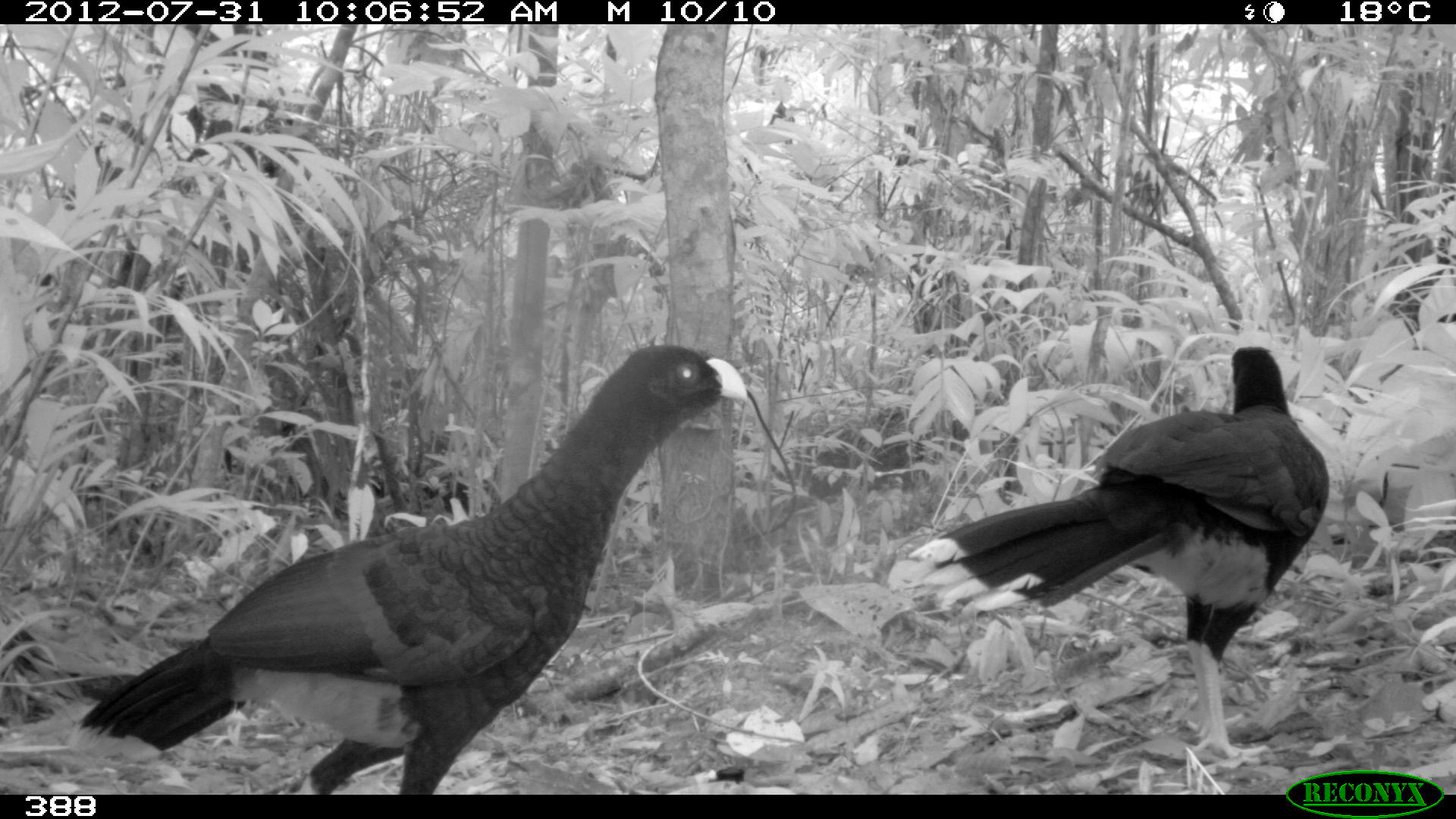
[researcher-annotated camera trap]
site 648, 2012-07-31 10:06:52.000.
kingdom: Animalia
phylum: Chordata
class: Aves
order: Galliformes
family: Cracidae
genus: Mitu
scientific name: Mitu tuberosum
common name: razor-billed curassow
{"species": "Mitu tuberosum (razor-billed curassow)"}